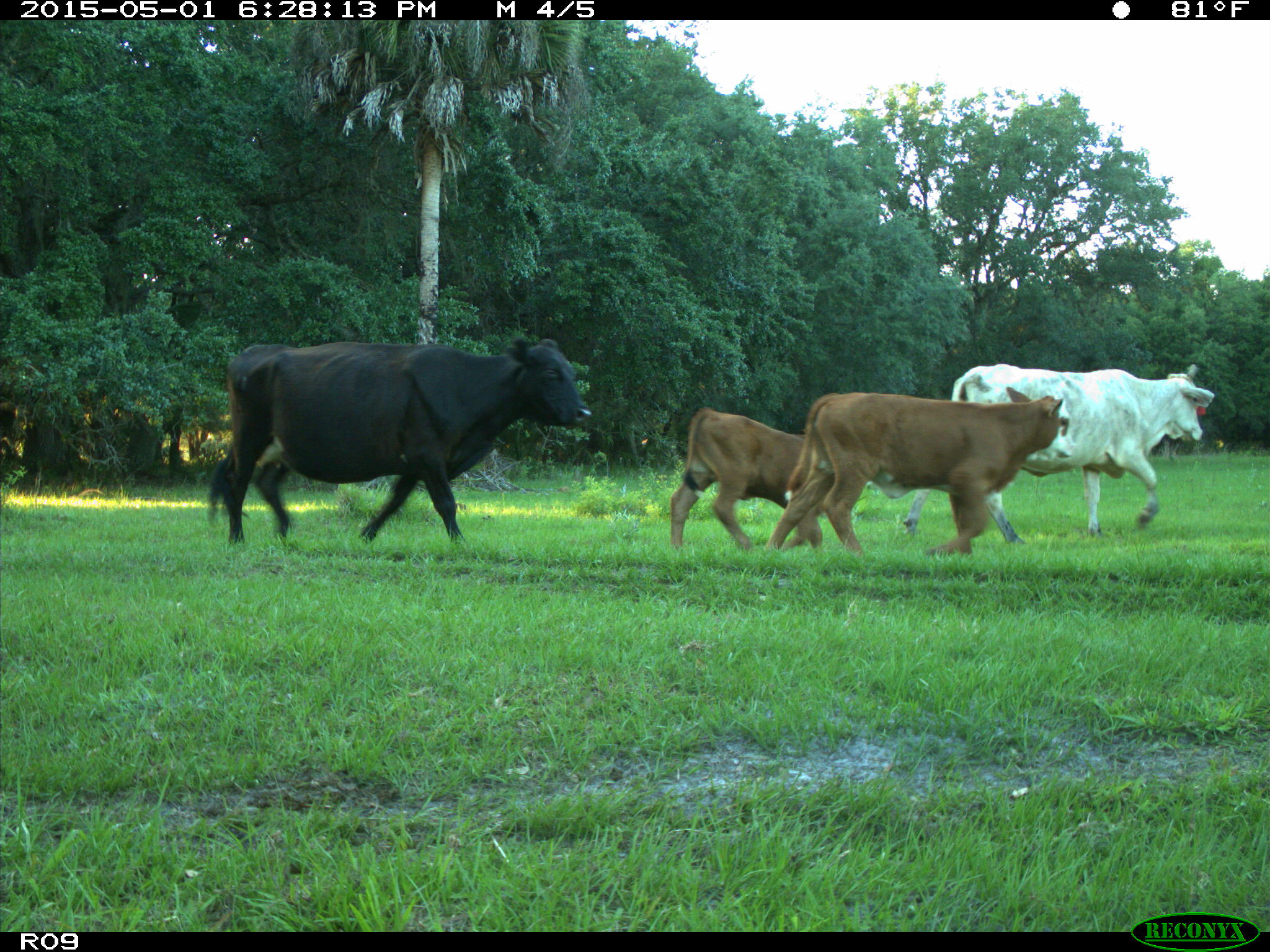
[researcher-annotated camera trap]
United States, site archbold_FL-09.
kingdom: Animalia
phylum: Chordata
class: Mammalia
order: Artiodactyla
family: Bovidae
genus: Bos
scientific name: Bos taurus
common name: domestic cow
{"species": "Bos taurus (domestic cow)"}